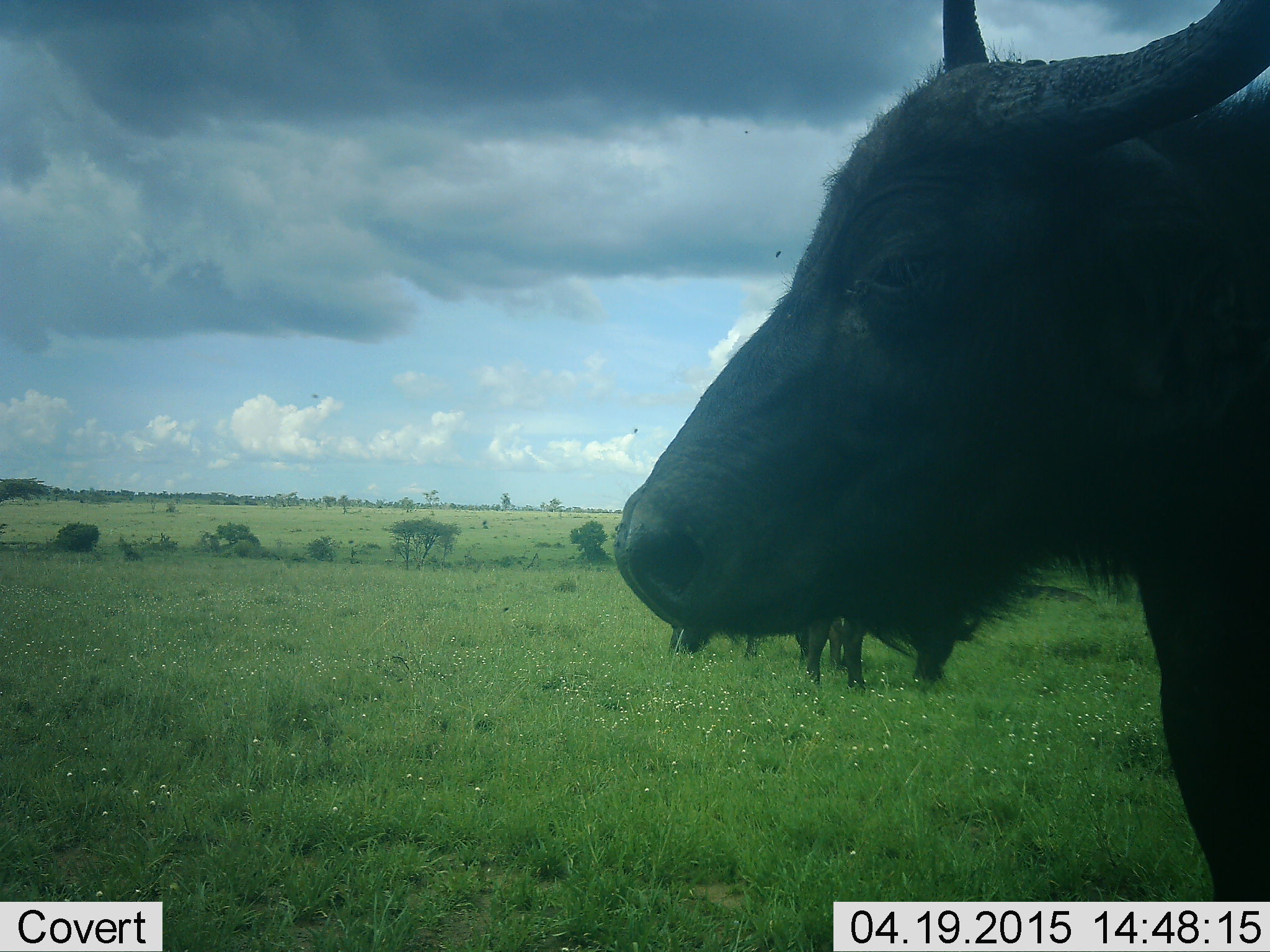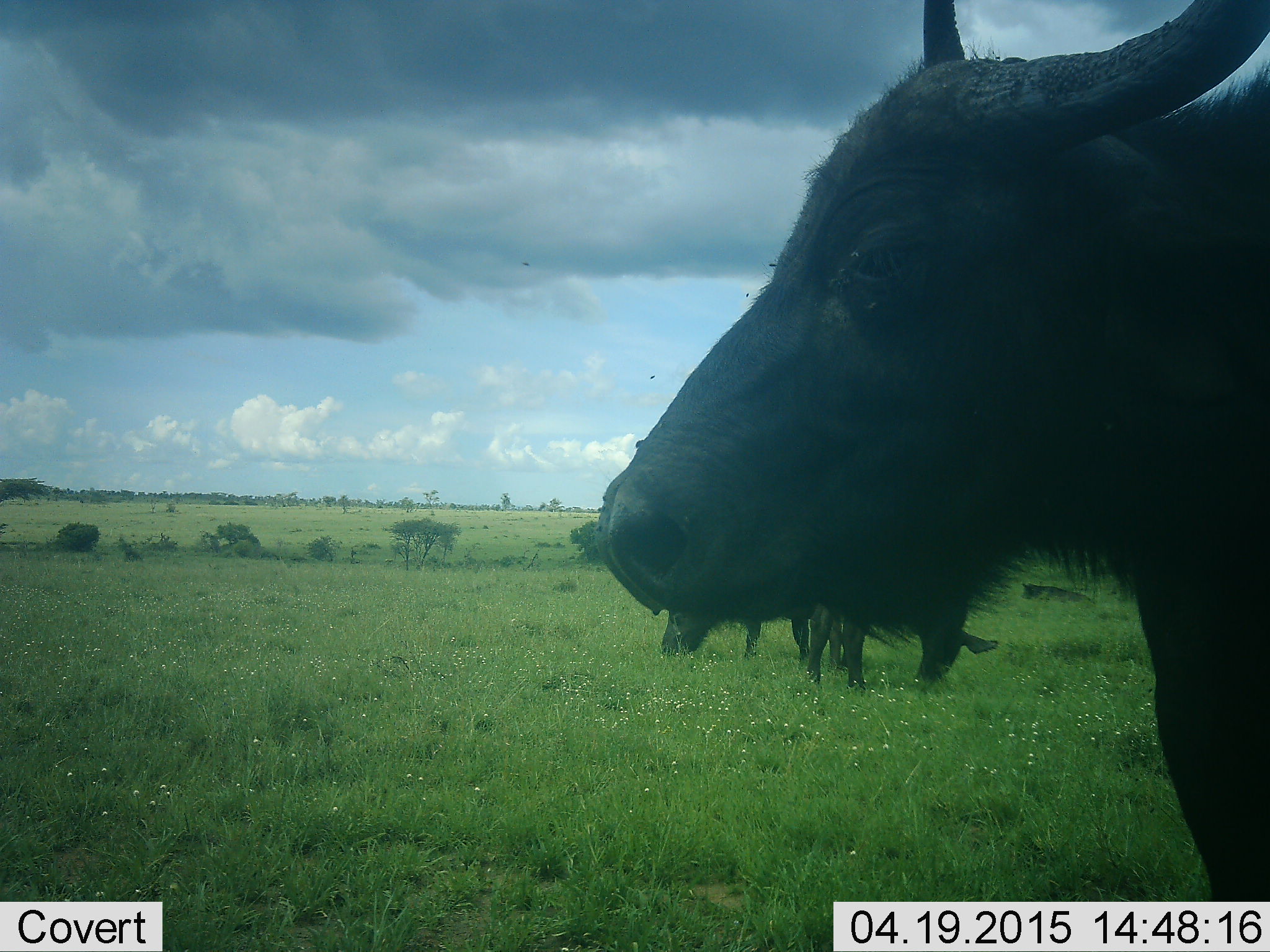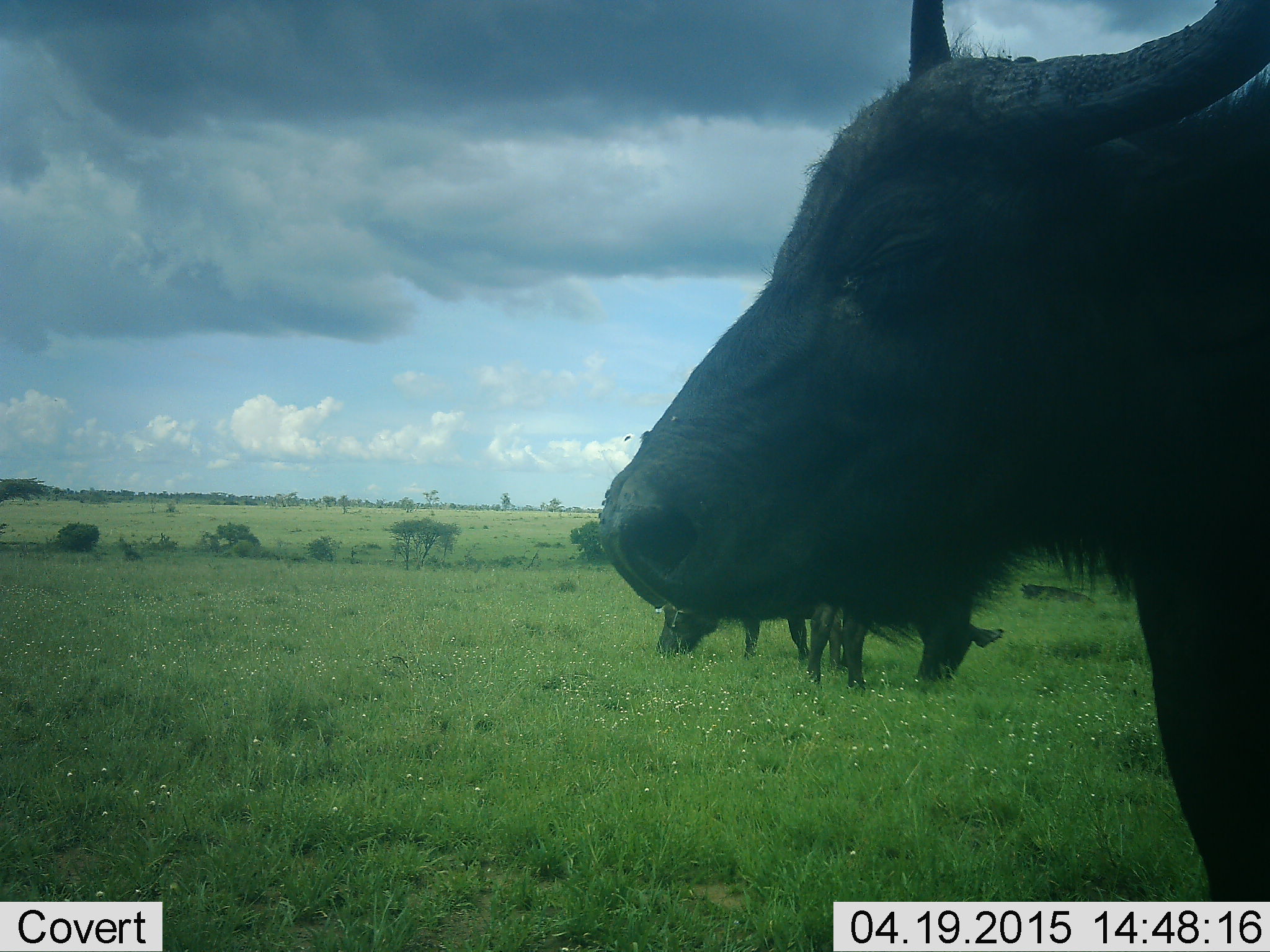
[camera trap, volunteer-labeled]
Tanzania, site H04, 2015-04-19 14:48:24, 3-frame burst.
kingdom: Animalia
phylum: Chordata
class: Mammalia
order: Artiodactyla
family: Bovidae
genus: Syncerus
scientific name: Syncerus caffer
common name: cape buffalo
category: buffalo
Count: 3.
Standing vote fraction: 82%.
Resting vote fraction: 18%.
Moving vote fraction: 0%.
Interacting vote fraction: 0%.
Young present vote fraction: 18%.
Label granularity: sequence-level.